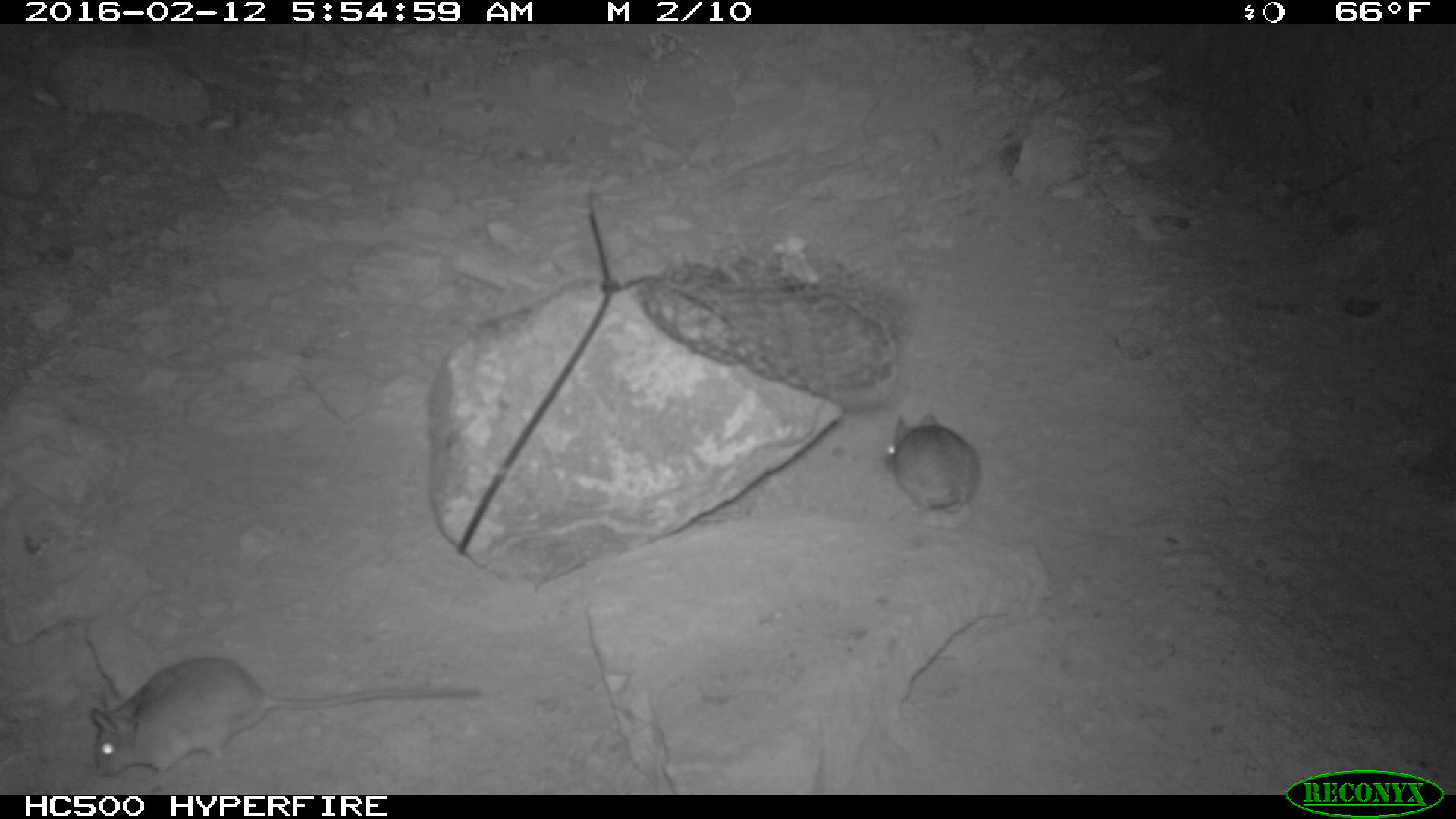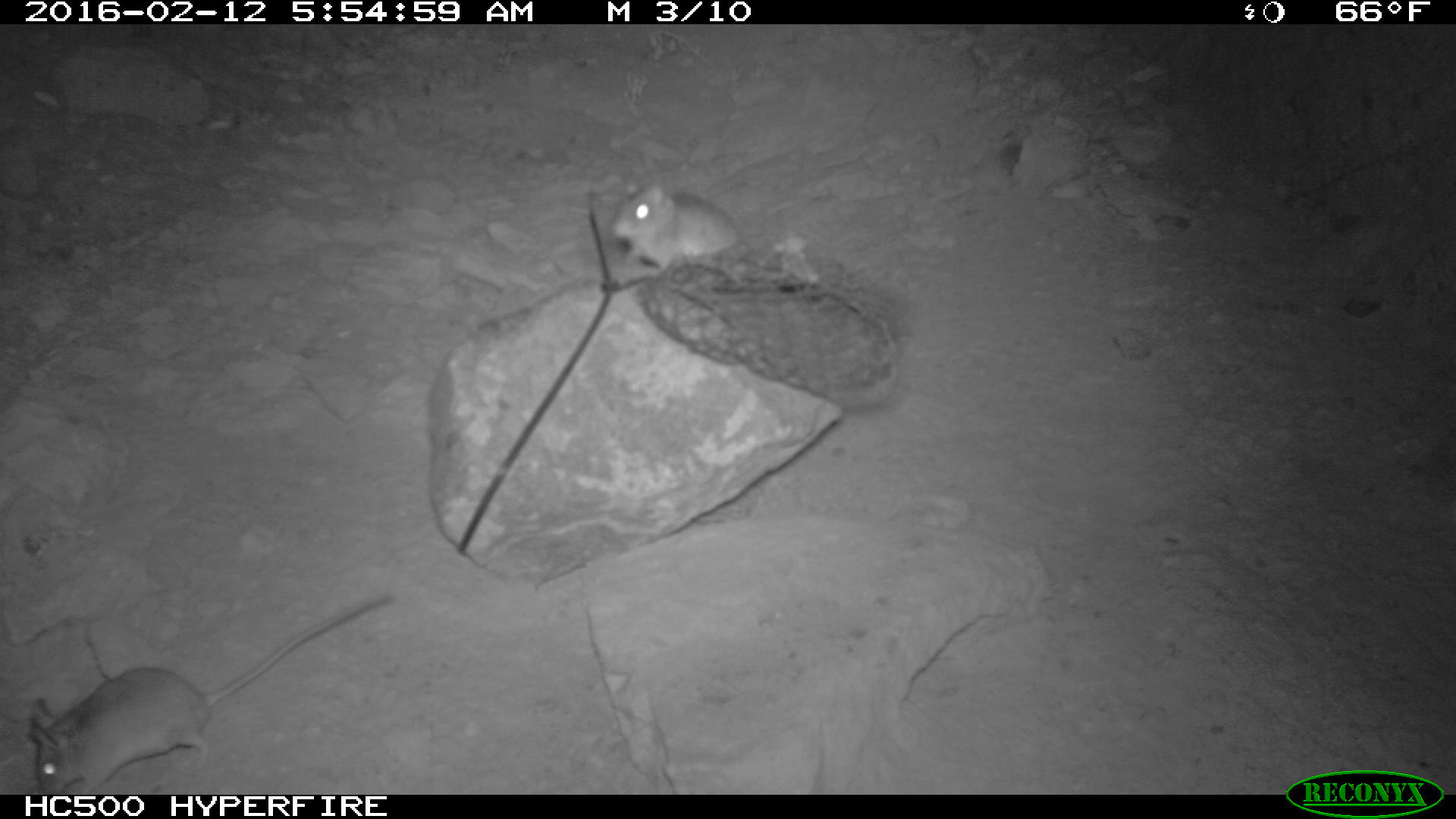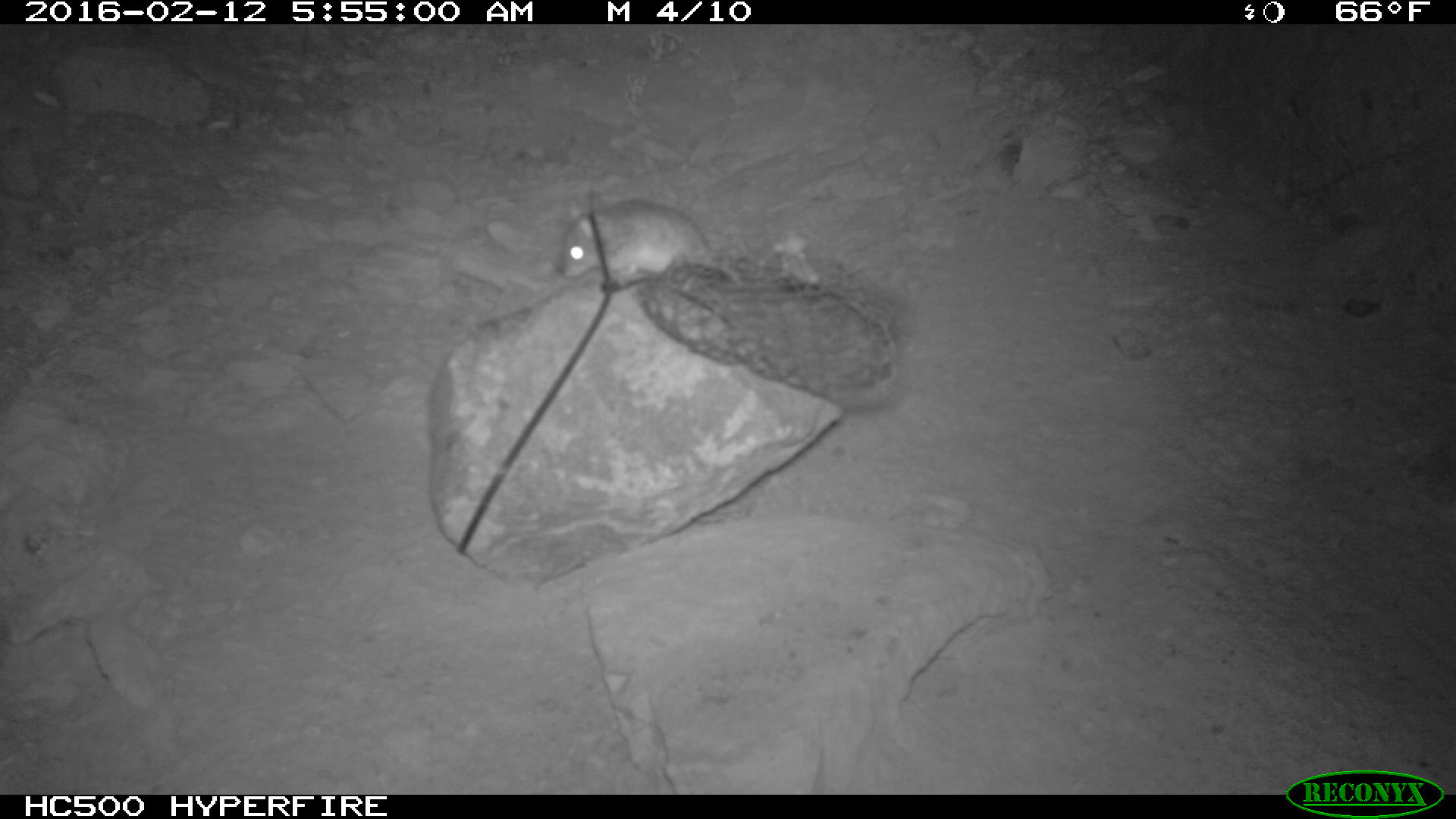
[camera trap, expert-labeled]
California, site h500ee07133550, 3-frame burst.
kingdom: Animalia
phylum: Chordata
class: Mammalia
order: Rodentia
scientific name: Rodentia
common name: rodent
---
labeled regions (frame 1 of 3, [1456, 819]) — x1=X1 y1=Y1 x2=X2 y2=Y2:
rodent: x1=90 y1=653 x2=482 y2=780; x1=883 y1=409 x2=984 y2=515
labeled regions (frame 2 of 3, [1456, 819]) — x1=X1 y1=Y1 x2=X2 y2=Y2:
rodent: x1=25 y1=592 x2=399 y2=796; x1=610 y1=171 x2=739 y2=273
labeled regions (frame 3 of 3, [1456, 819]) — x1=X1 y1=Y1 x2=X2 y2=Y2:
rodent: x1=558 y1=196 x2=742 y2=285